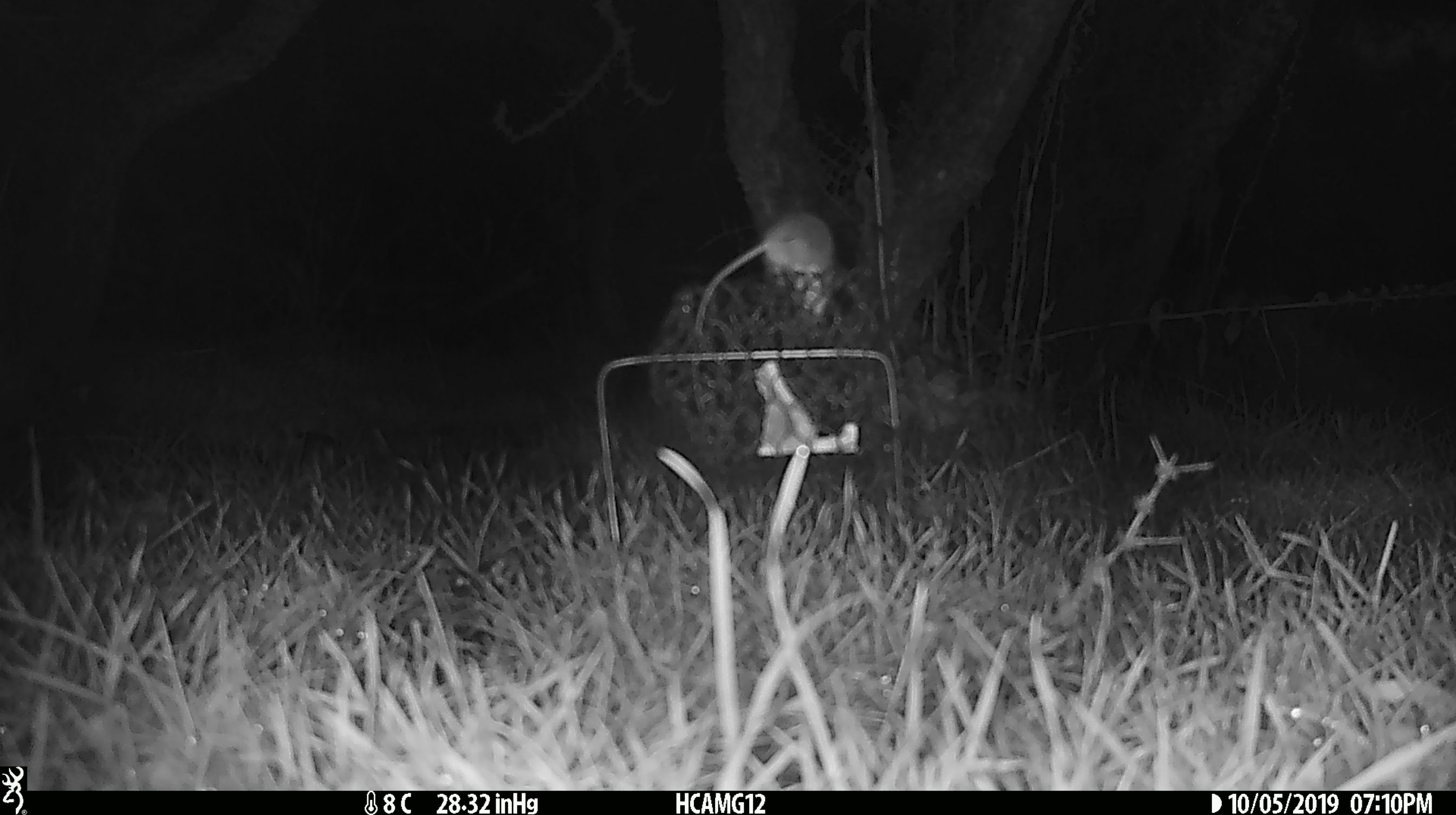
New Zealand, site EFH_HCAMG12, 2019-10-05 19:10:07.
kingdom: Animalia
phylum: Chordata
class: Mammalia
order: Rodentia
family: Muridae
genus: Mus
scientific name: Mus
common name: mouse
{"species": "mouse (Mus)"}